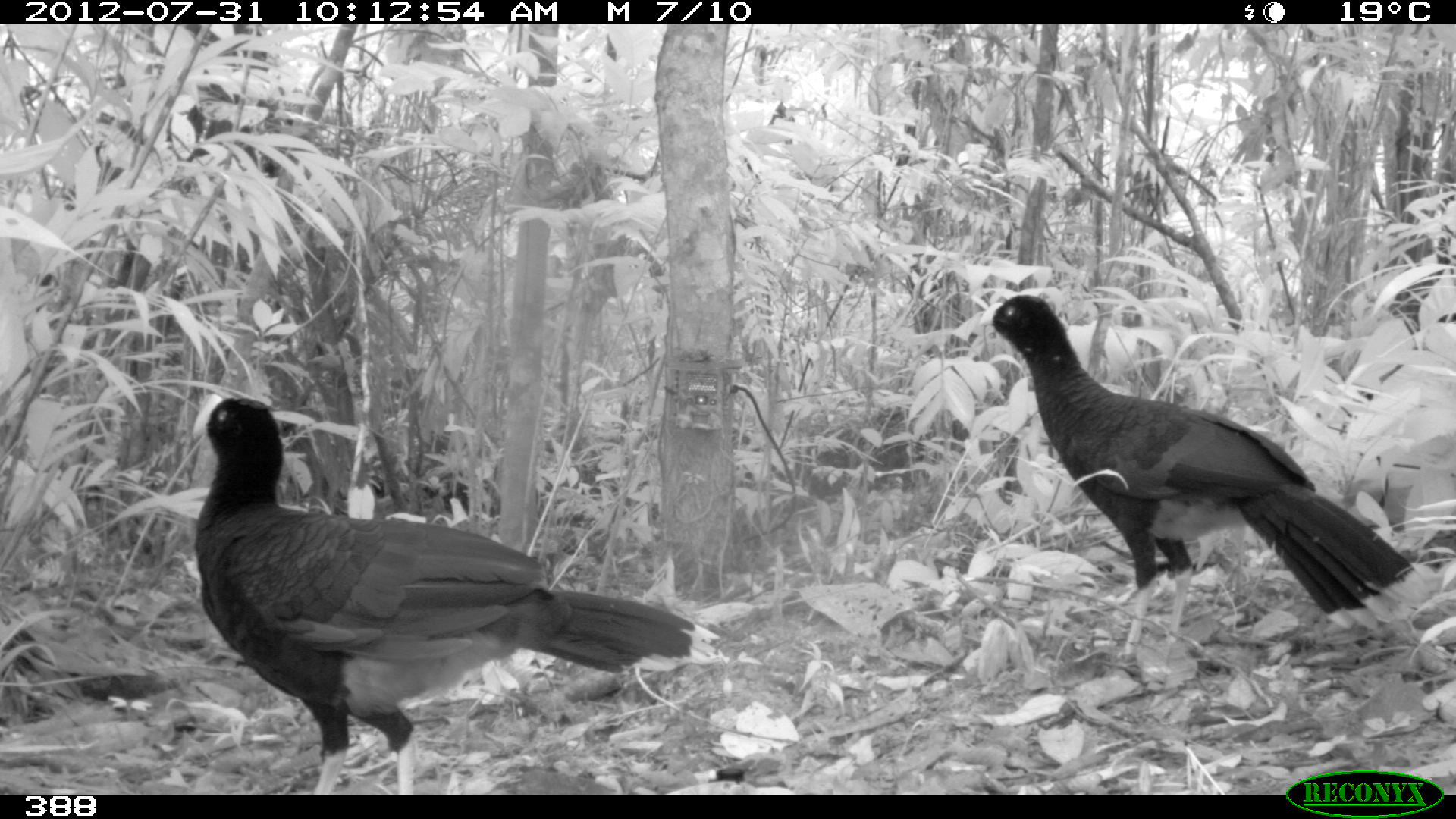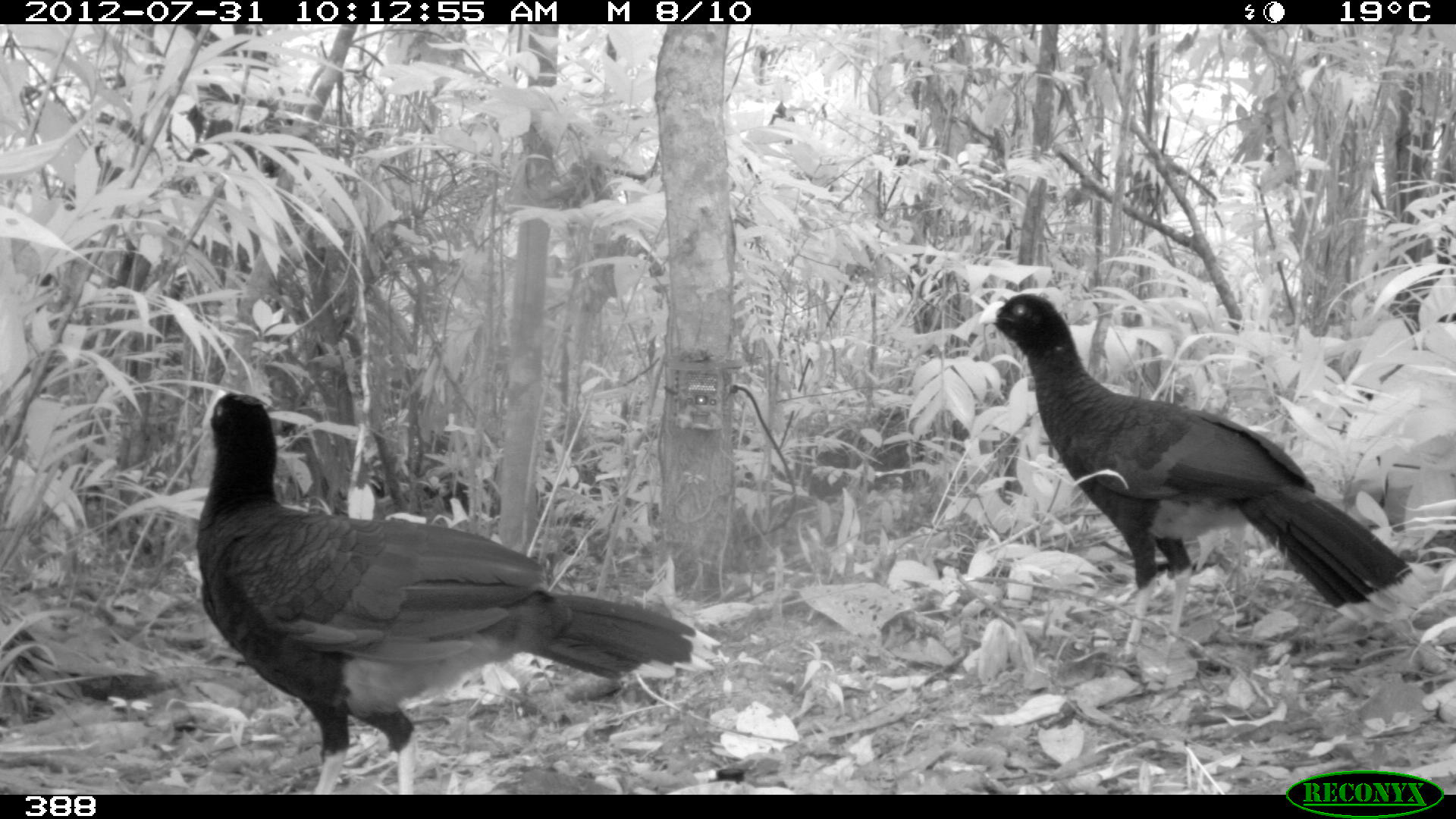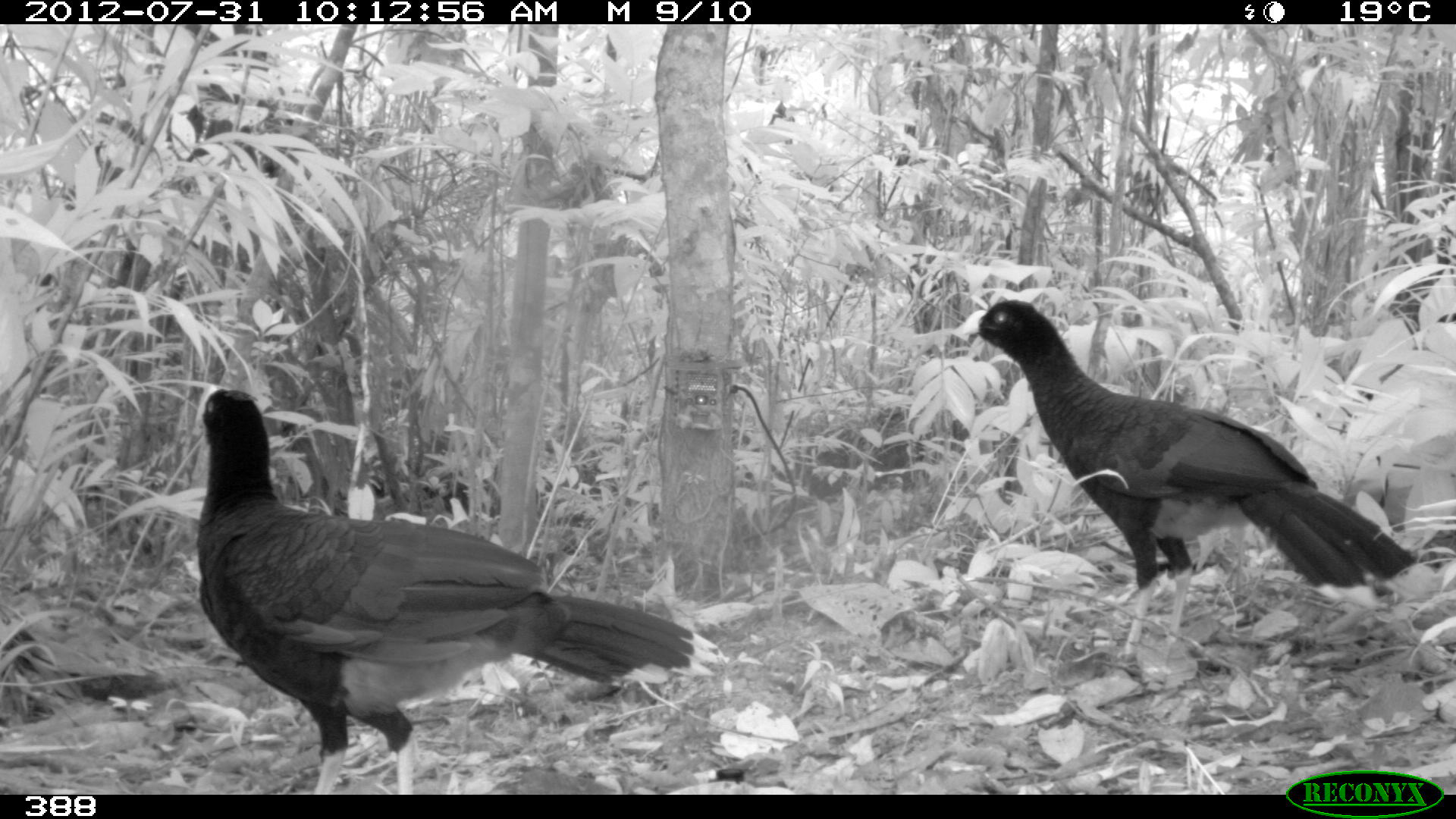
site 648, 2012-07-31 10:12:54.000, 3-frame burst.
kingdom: Animalia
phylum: Chordata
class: Aves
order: Galliformes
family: Cracidae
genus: Mitu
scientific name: Mitu tuberosum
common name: razor-billed curassow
Mitu tuberosum (razor-billed curassow).